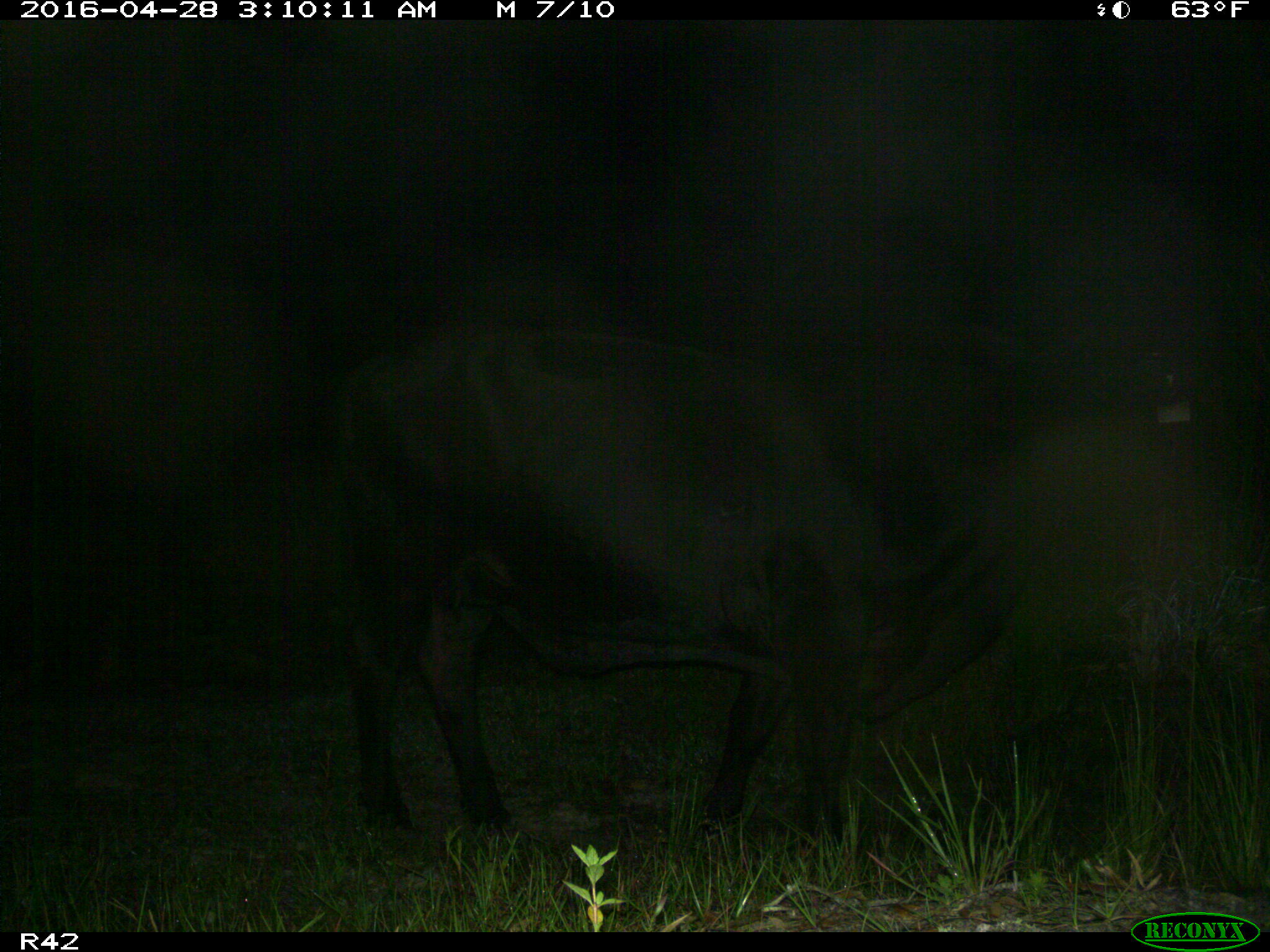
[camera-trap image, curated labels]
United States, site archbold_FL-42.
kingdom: Animalia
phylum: Chordata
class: Mammalia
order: Artiodactyla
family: Bovidae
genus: Bos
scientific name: Bos taurus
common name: domestic cow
Bos taurus (domestic cow).